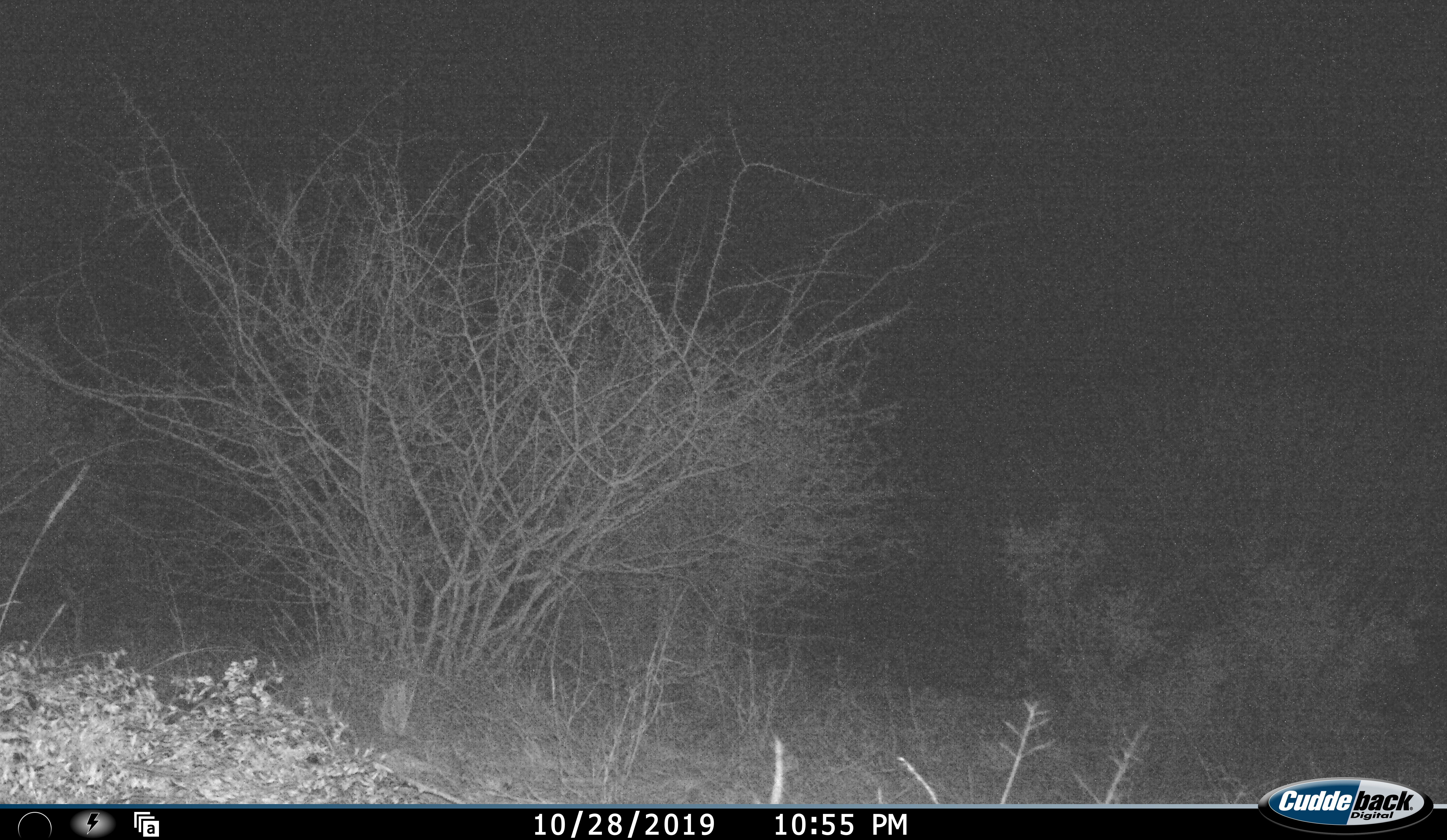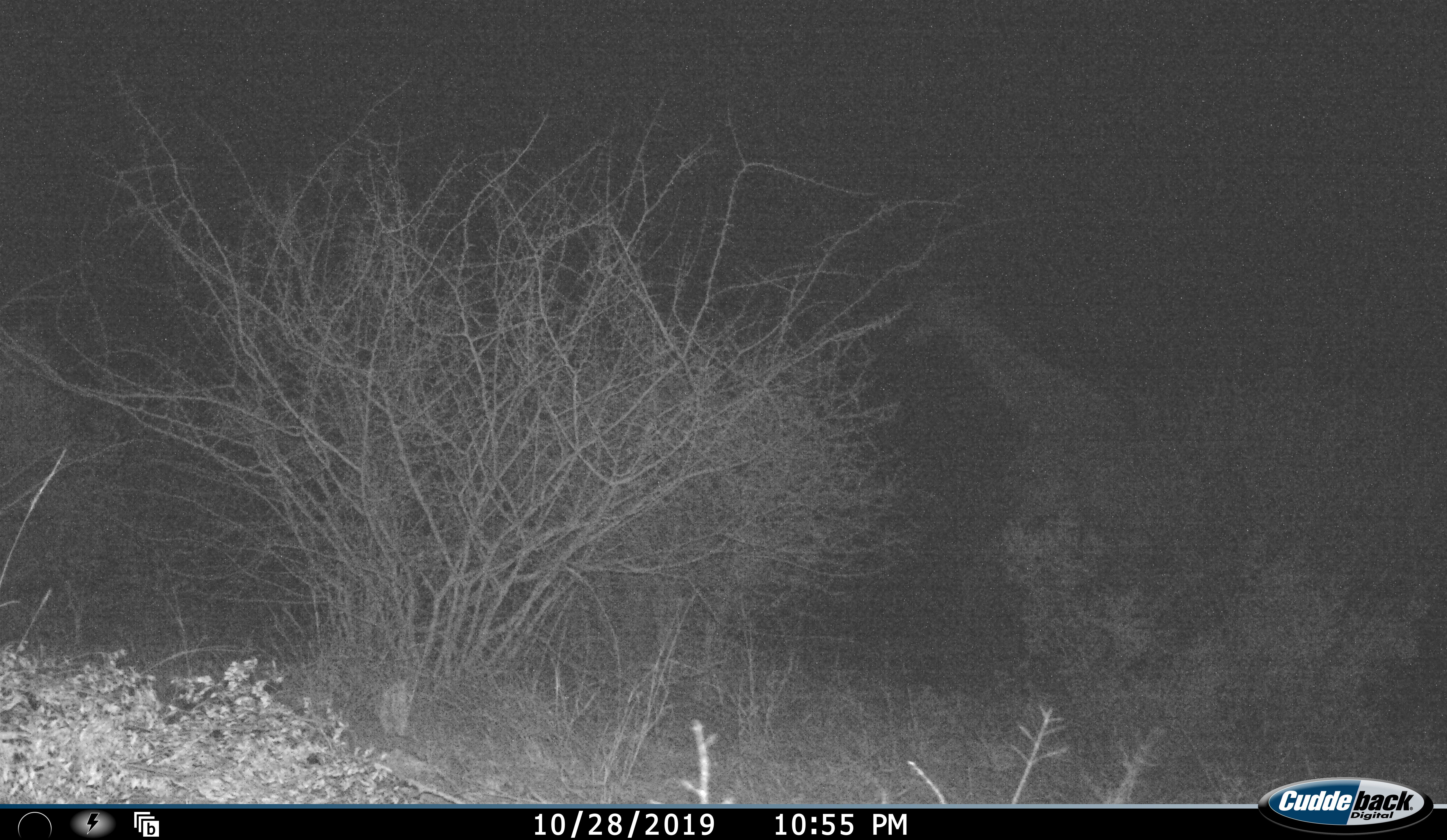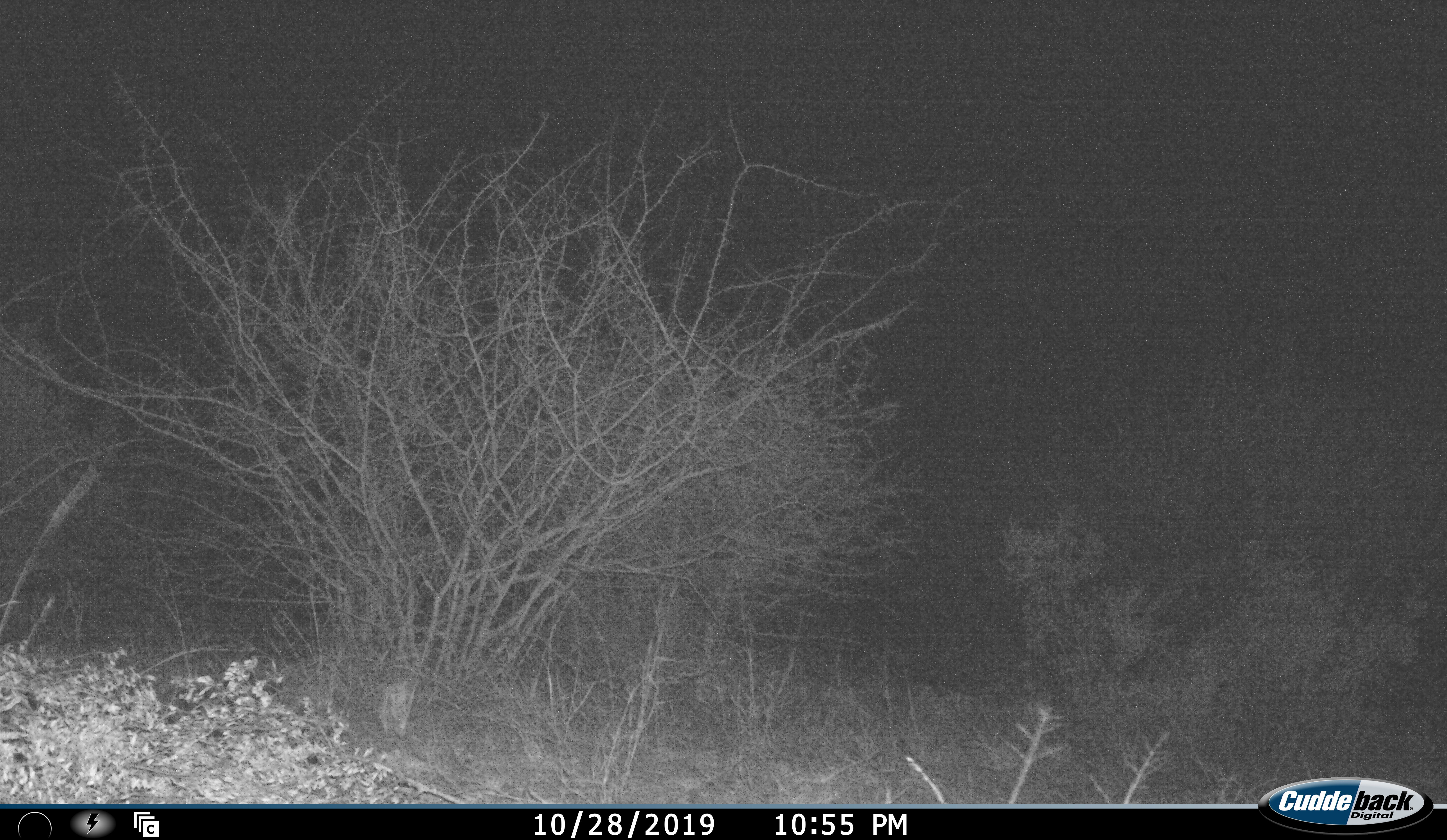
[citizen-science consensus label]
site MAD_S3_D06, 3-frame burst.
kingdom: Animalia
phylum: Chordata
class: Mammalia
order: Artiodactyla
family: Giraffidae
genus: Giraffa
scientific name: Giraffa camelopardalis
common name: giraffe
Giraffe (Giraffa camelopardalis), count 1. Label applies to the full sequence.